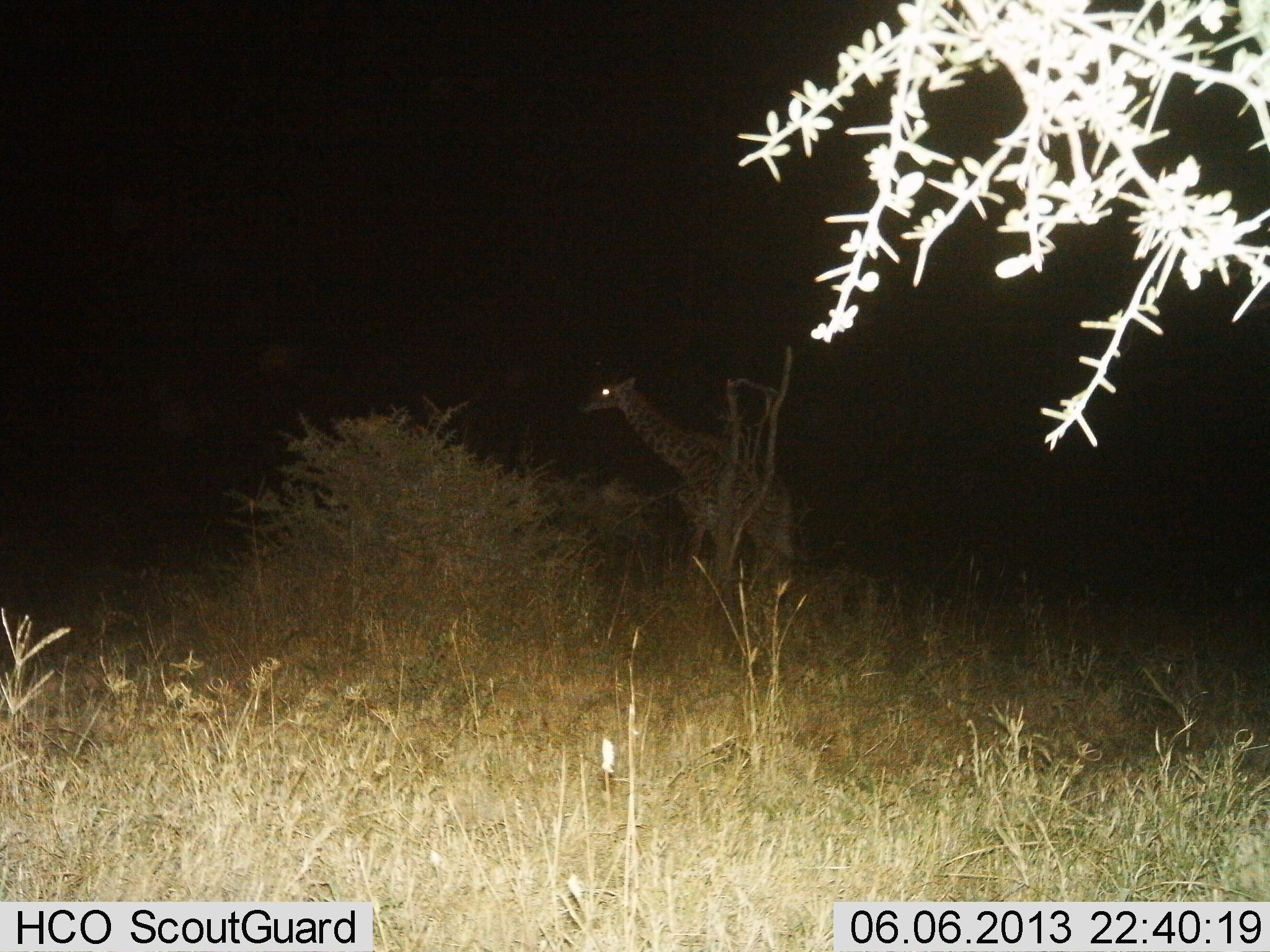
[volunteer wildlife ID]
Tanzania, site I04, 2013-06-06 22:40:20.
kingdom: Animalia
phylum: Chordata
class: Mammalia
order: Artiodactyla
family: Giraffidae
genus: Giraffa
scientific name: Giraffa camelopardalis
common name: giraffe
Giraffe (Giraffa camelopardalis), count 1. Behavior (volunteer vote fractions): standing 53%, resting 0%, moving 41%, interacting 0%. Young present (vote fraction): 0%. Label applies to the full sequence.